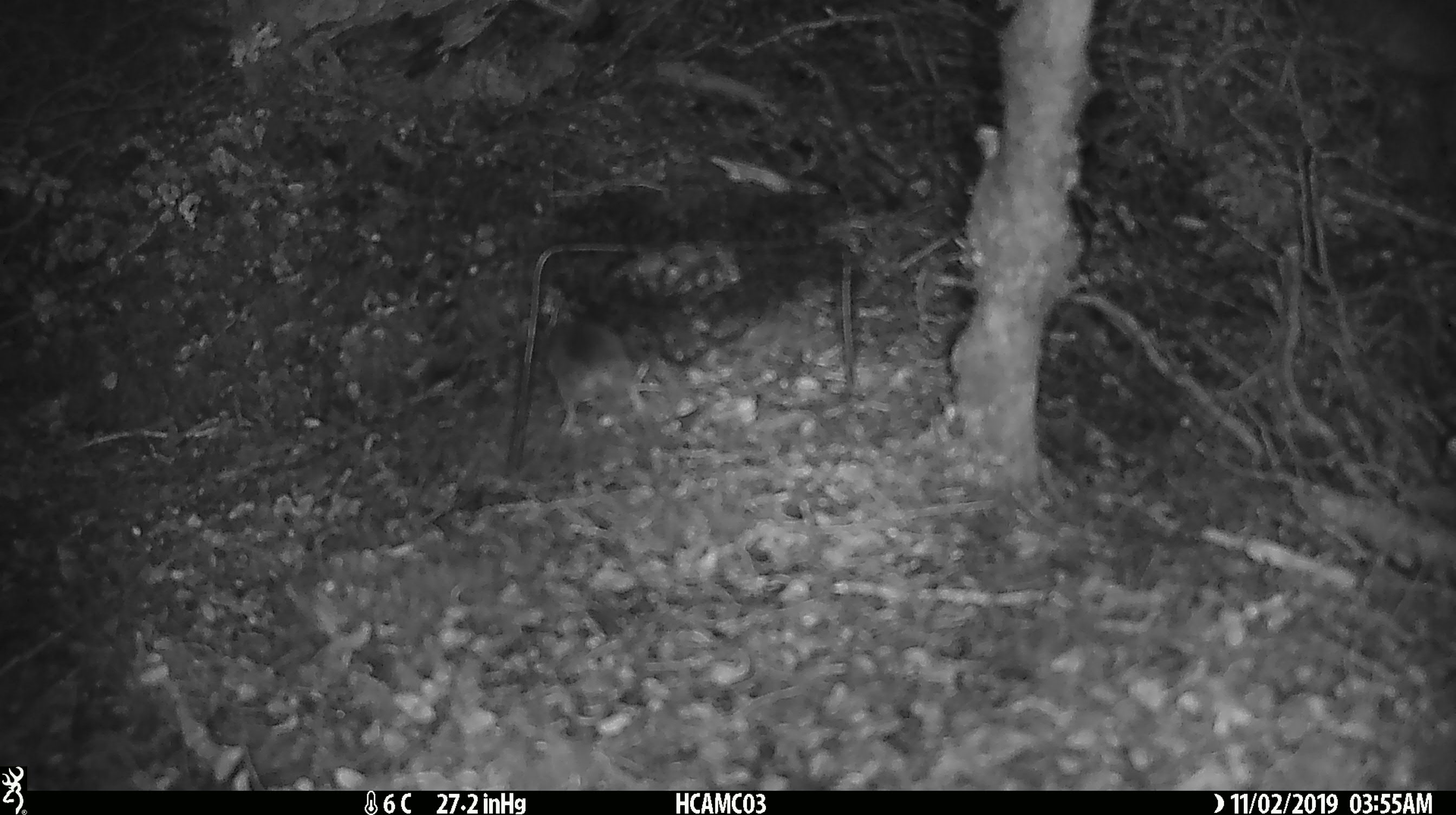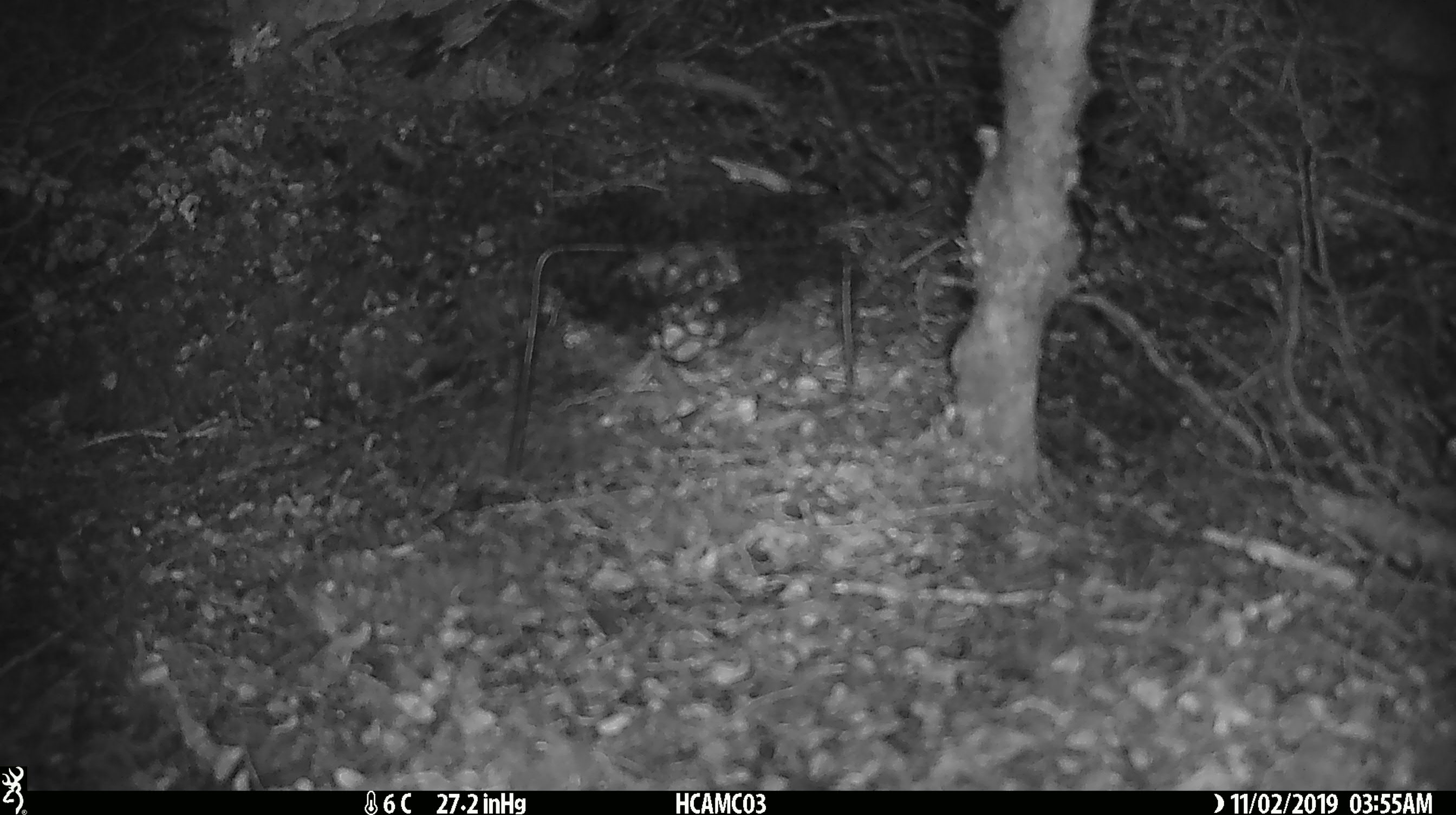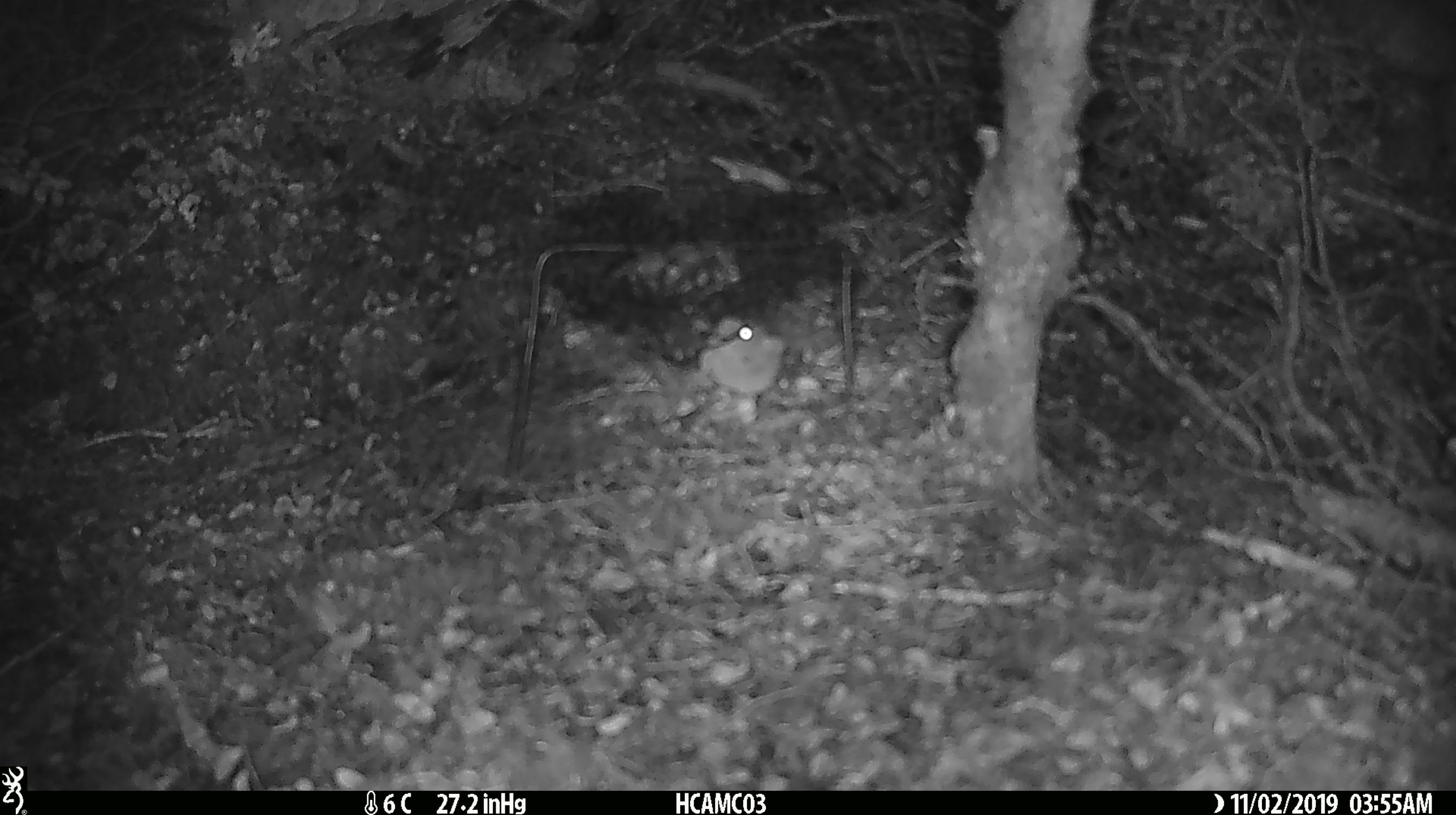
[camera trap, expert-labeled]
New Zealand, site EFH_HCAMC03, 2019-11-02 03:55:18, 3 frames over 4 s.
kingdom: Animalia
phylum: Chordata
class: Mammalia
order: Rodentia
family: Muridae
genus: Mus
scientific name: Mus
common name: mouse